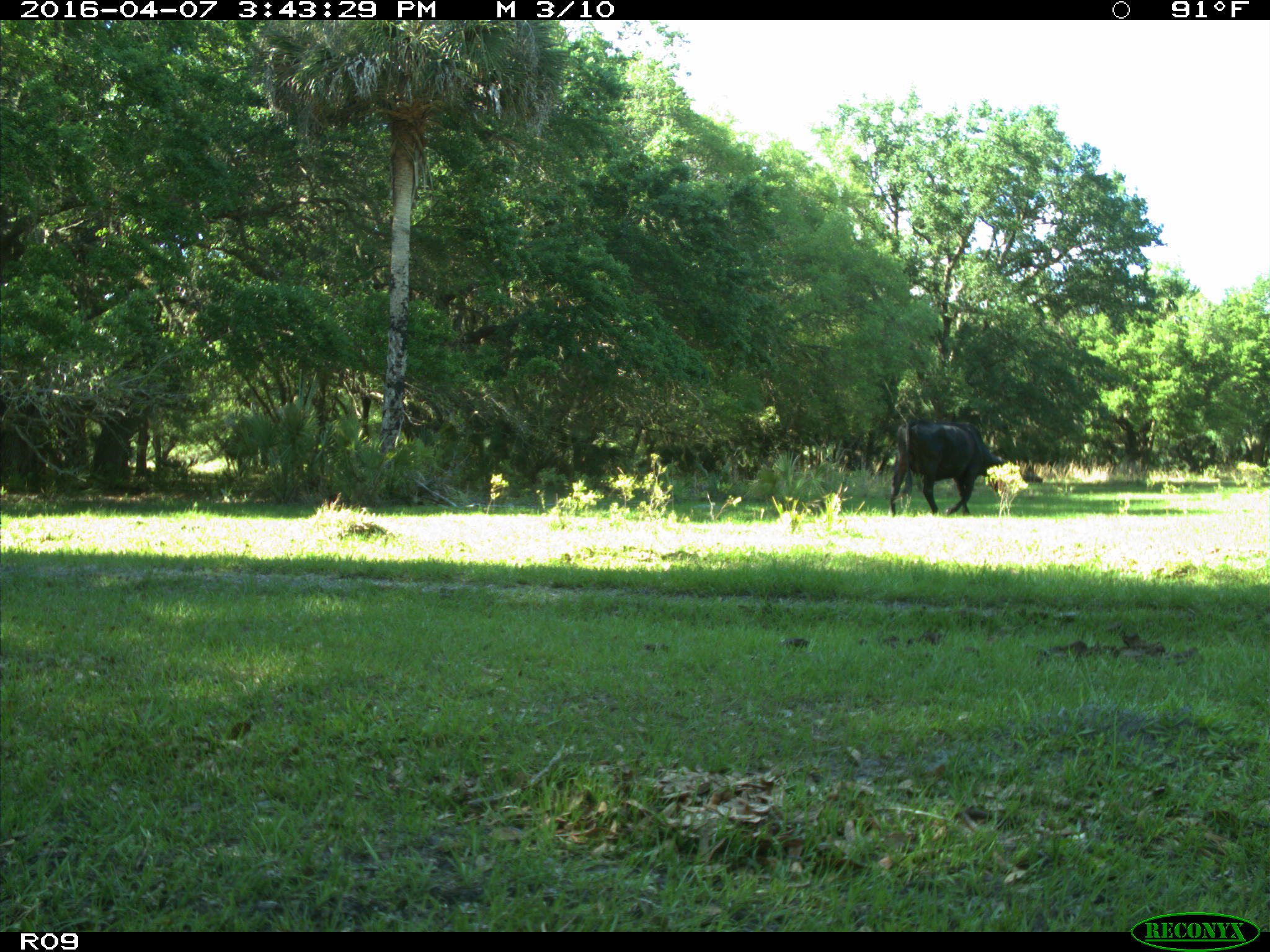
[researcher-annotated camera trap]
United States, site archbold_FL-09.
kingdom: Animalia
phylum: Chordata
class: Mammalia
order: Artiodactyla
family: Bovidae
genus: Bos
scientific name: Bos taurus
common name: domestic cow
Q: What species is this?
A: Bos taurus (domestic cow).